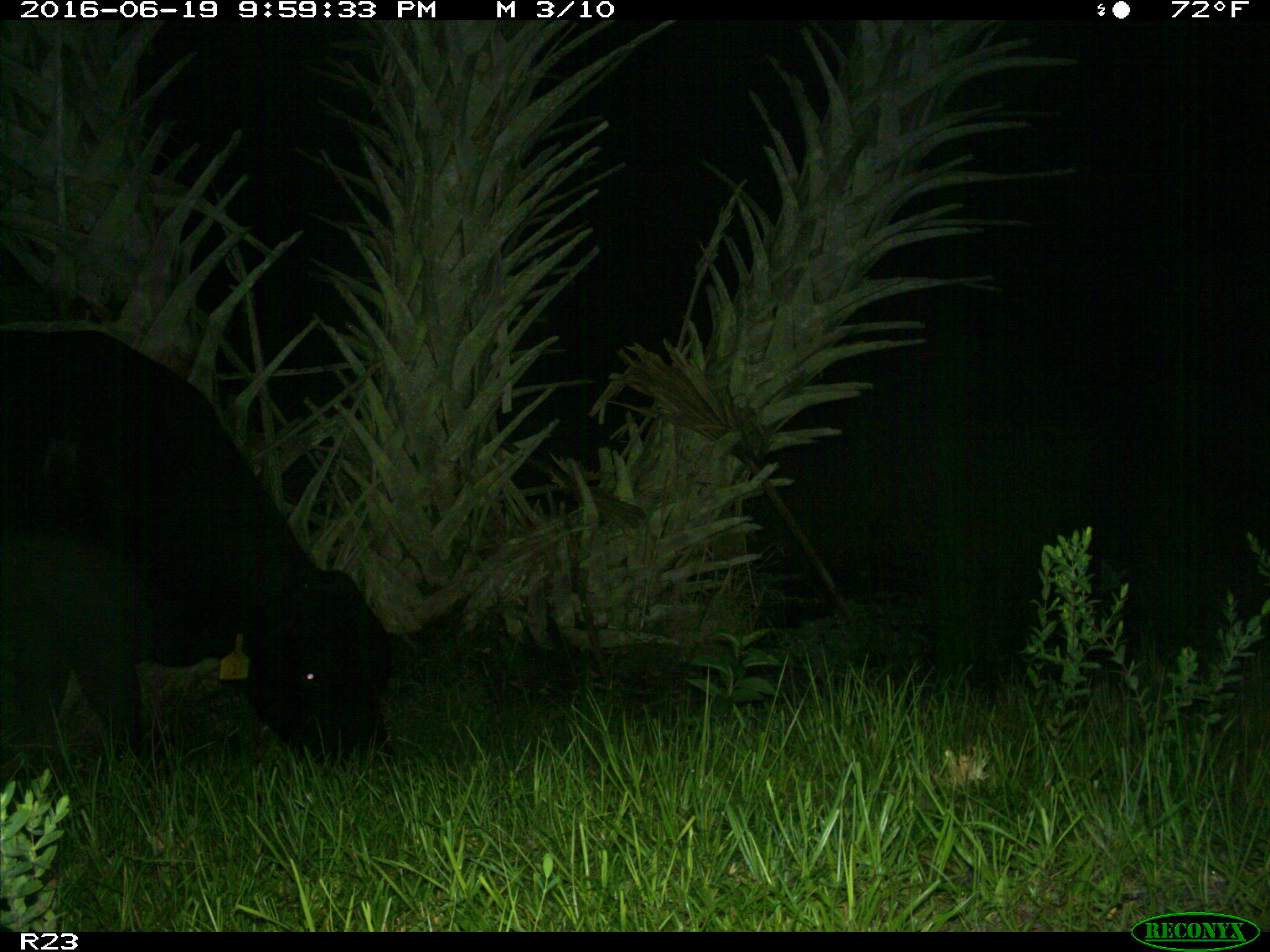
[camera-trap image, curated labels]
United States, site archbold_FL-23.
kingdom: Animalia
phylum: Chordata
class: Mammalia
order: Artiodactyla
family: Bovidae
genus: Bos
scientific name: Bos taurus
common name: domestic cow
Bos taurus (domestic cow).